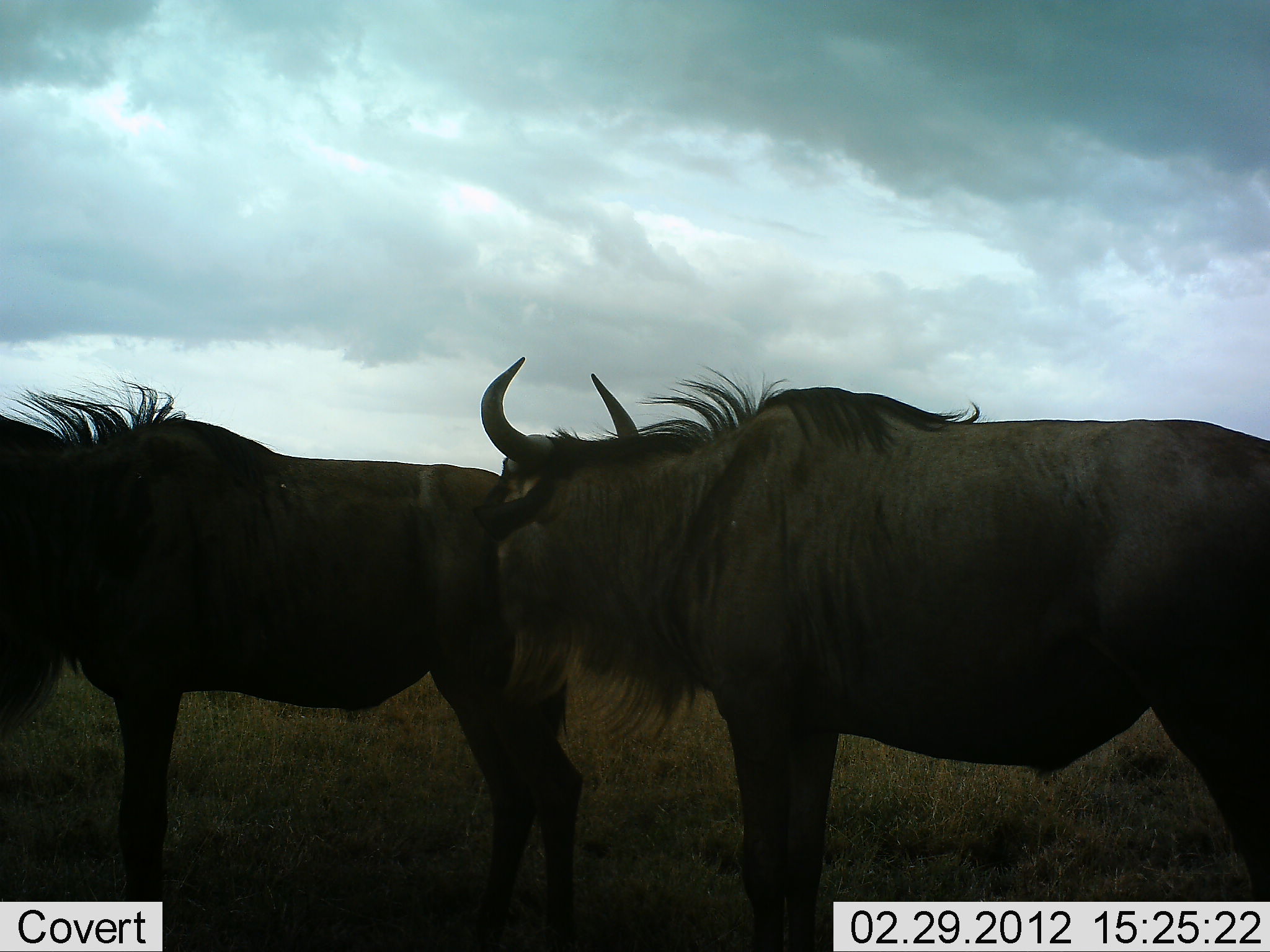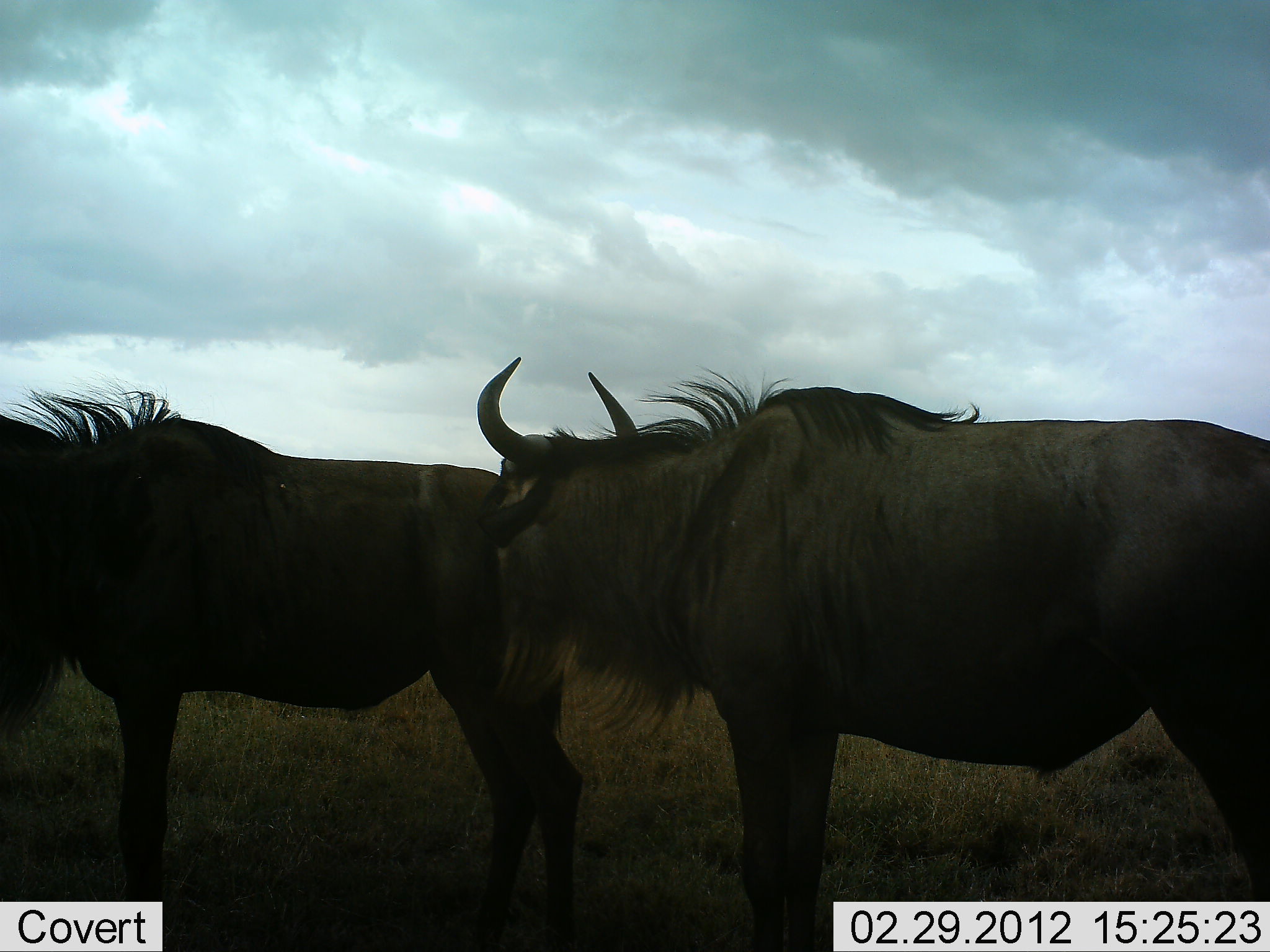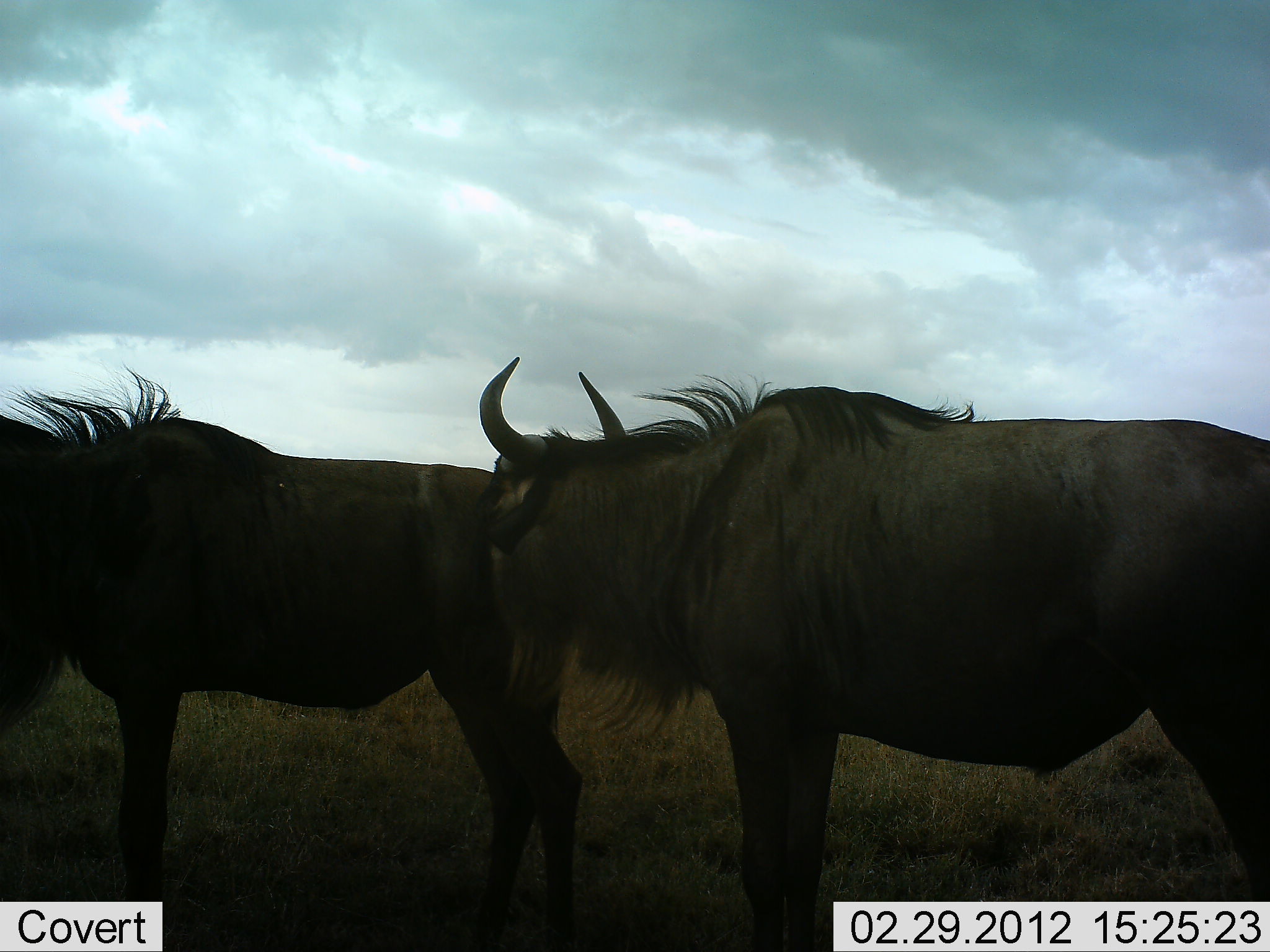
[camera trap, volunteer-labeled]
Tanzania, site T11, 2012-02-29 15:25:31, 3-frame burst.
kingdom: Animalia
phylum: Chordata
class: Mammalia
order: Artiodactyla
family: Bovidae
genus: Connochaetes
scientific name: Connochaetes taurinus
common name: blue wildebeest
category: wildebeest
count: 2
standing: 100%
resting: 0%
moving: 0%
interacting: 11%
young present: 0%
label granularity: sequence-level